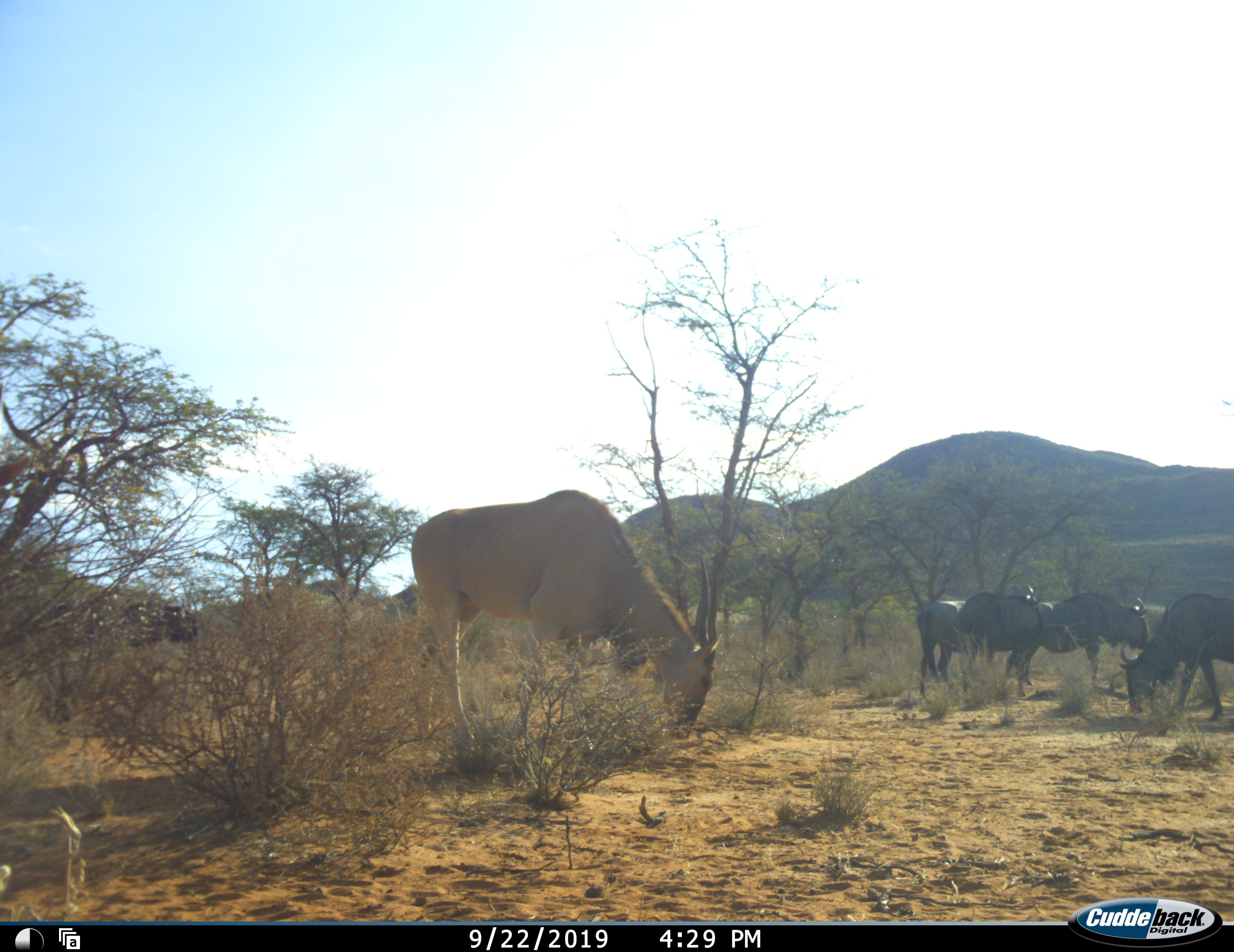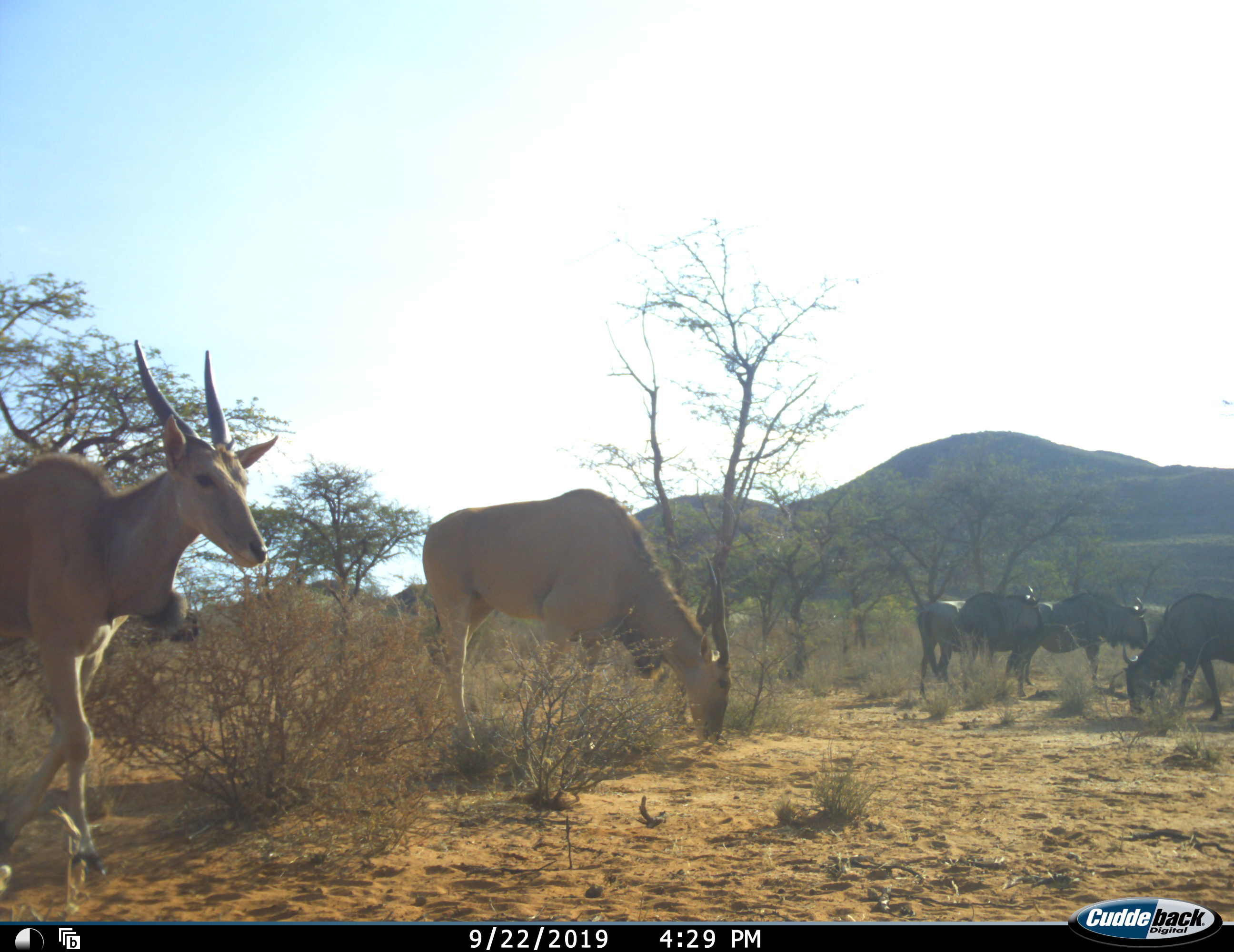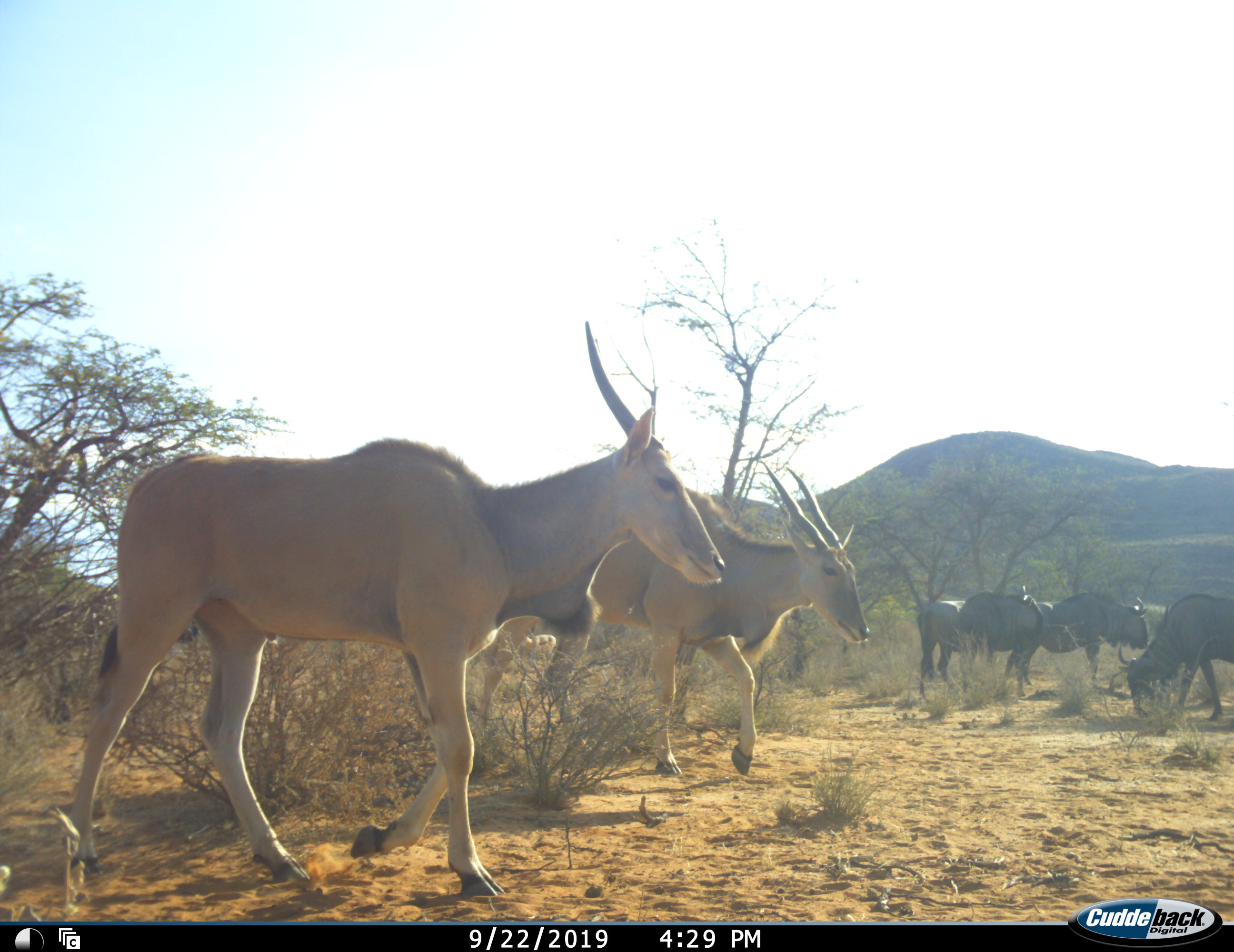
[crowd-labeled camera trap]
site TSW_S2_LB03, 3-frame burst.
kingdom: Animalia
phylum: Chordata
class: Mammalia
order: Artiodactyla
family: Bovidae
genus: Tragelaphus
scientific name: Tragelaphus oryx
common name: eland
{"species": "eland (Tragelaphus oryx)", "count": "2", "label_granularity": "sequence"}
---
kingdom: Animalia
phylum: Chordata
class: Mammalia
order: Artiodactyla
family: Bovidae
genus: Connochaetes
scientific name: Connochaetes taurinus taurinus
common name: blue wildebeest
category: wildebeestblue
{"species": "wildebeestblue (blue wildebeest) (Connochaetes taurinus taurinus)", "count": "4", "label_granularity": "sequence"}